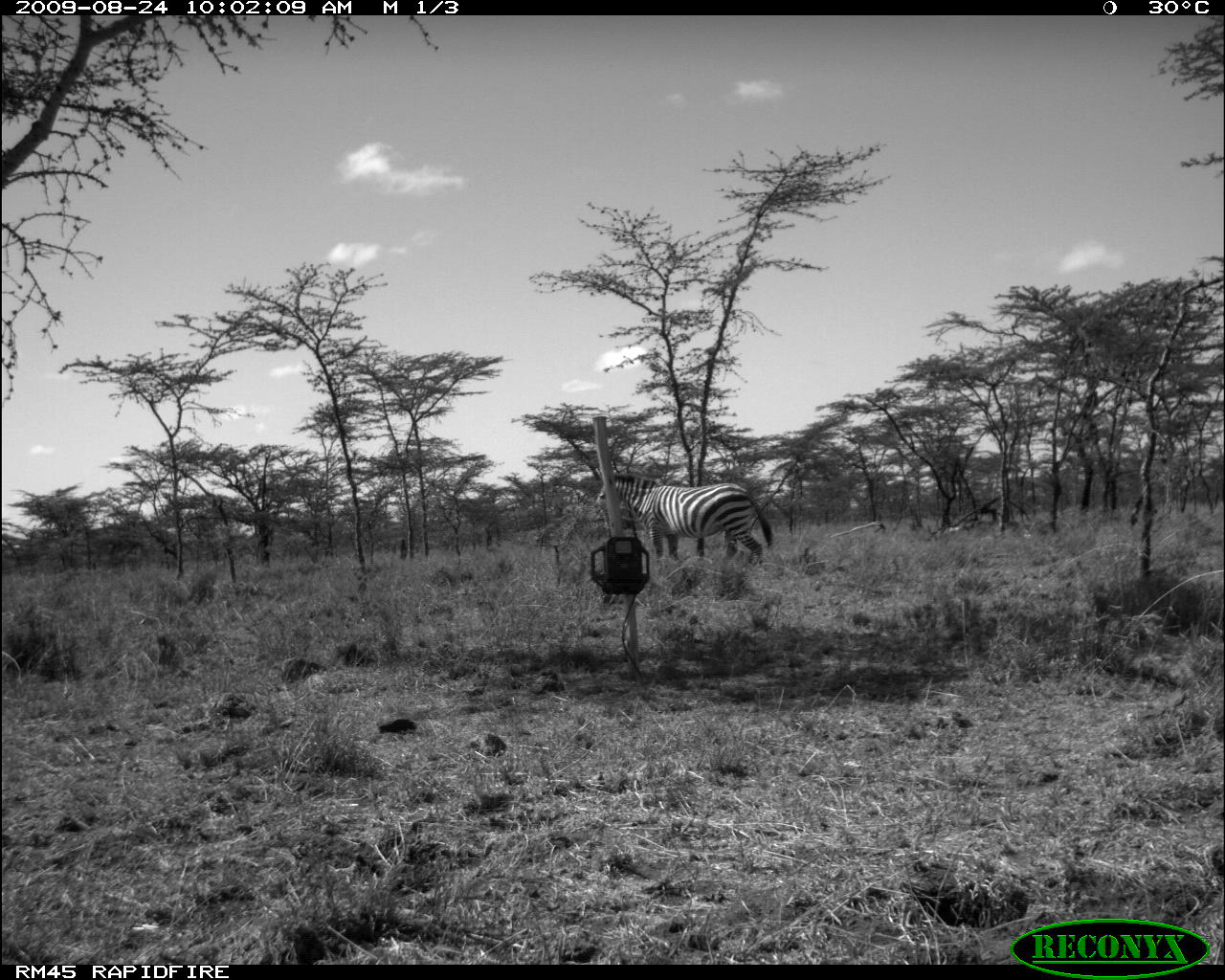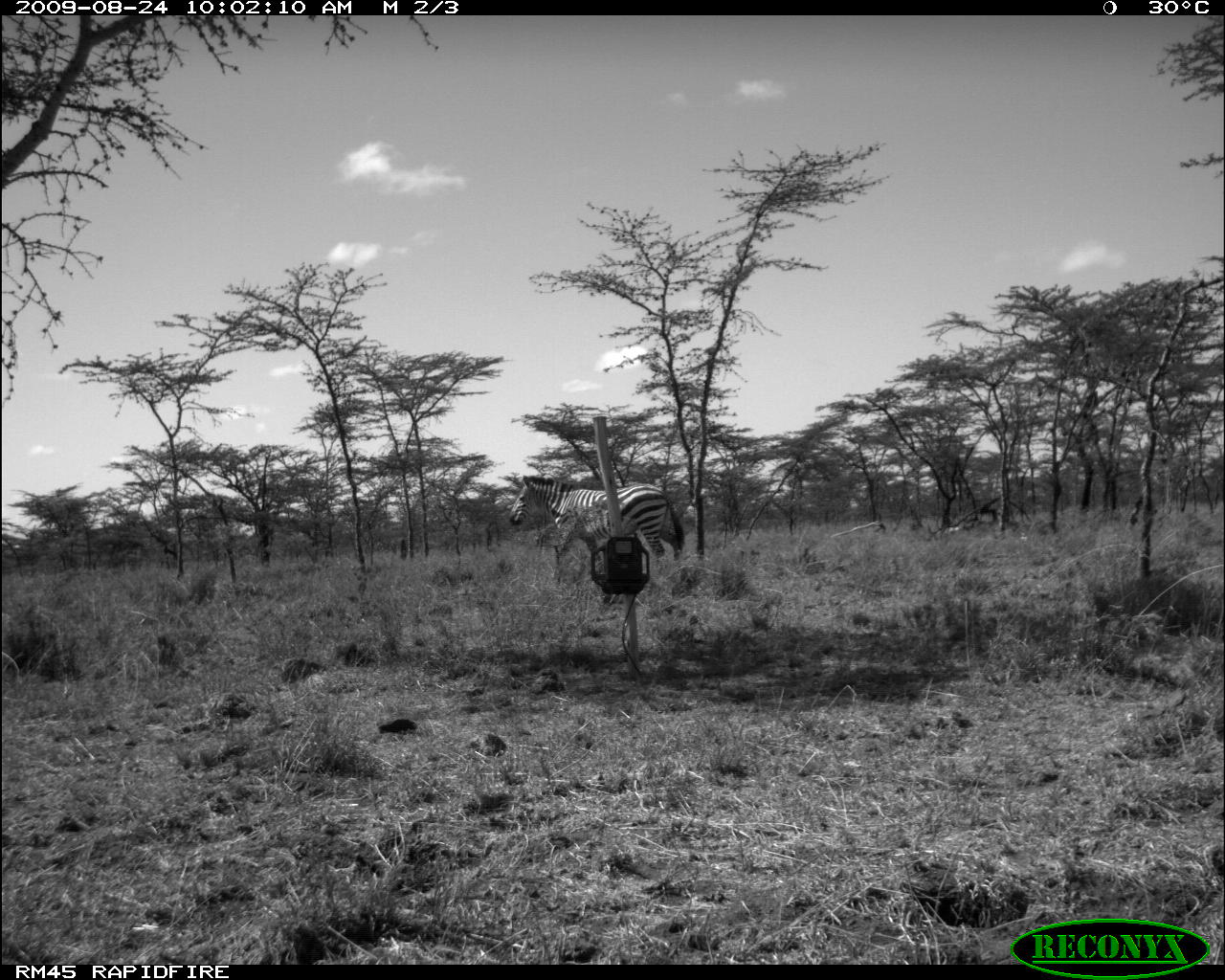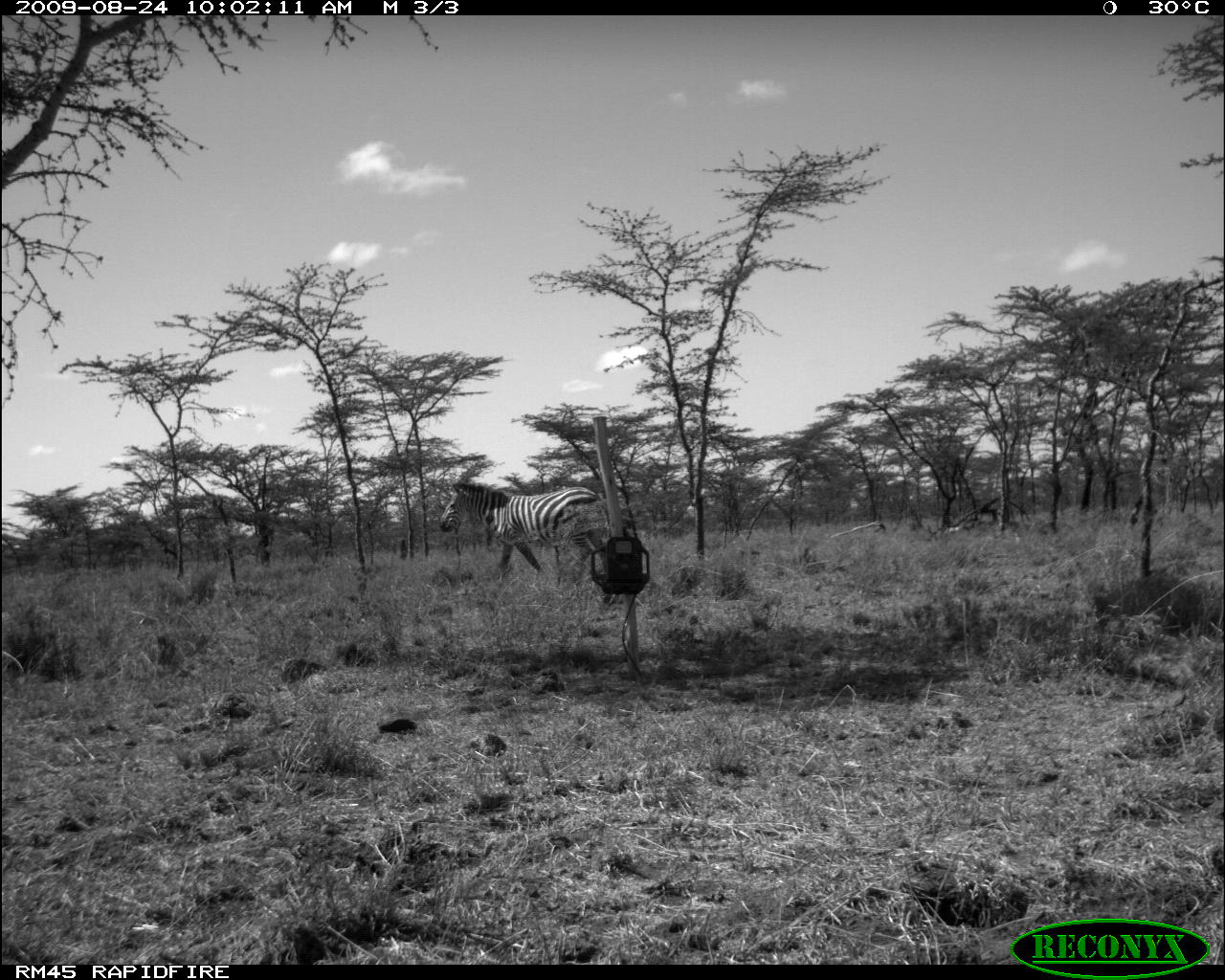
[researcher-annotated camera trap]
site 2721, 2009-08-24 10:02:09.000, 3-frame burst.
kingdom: Animalia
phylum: Chordata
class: Mammalia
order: Perissodactyla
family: Equidae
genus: Equus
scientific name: Equus quagga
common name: plains zebra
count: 1